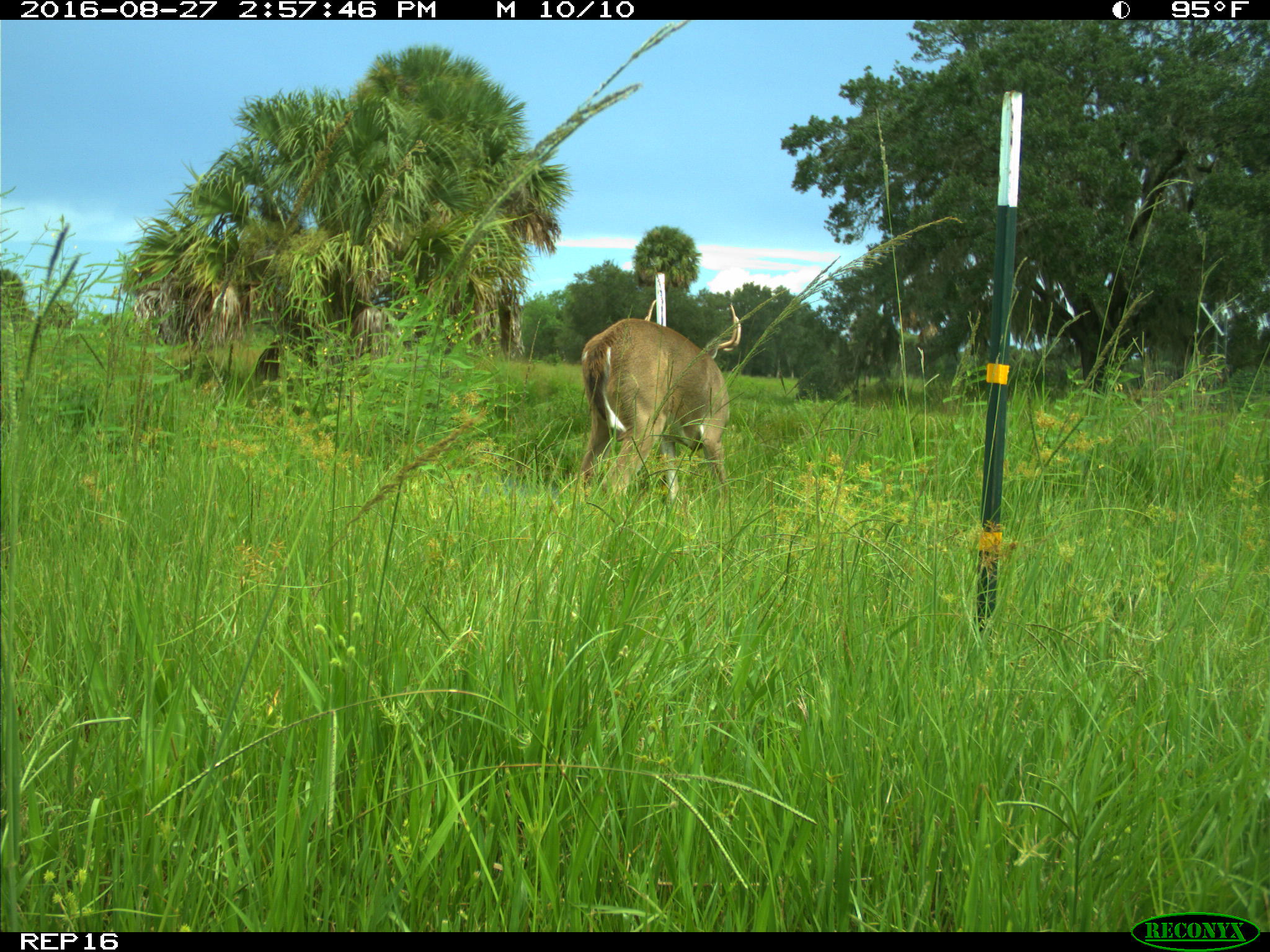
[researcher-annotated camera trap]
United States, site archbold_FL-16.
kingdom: Animalia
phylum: Chordata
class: Mammalia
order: Artiodactyla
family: Cervidae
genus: Odocoileus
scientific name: Odocoileus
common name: deer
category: unidentified deer